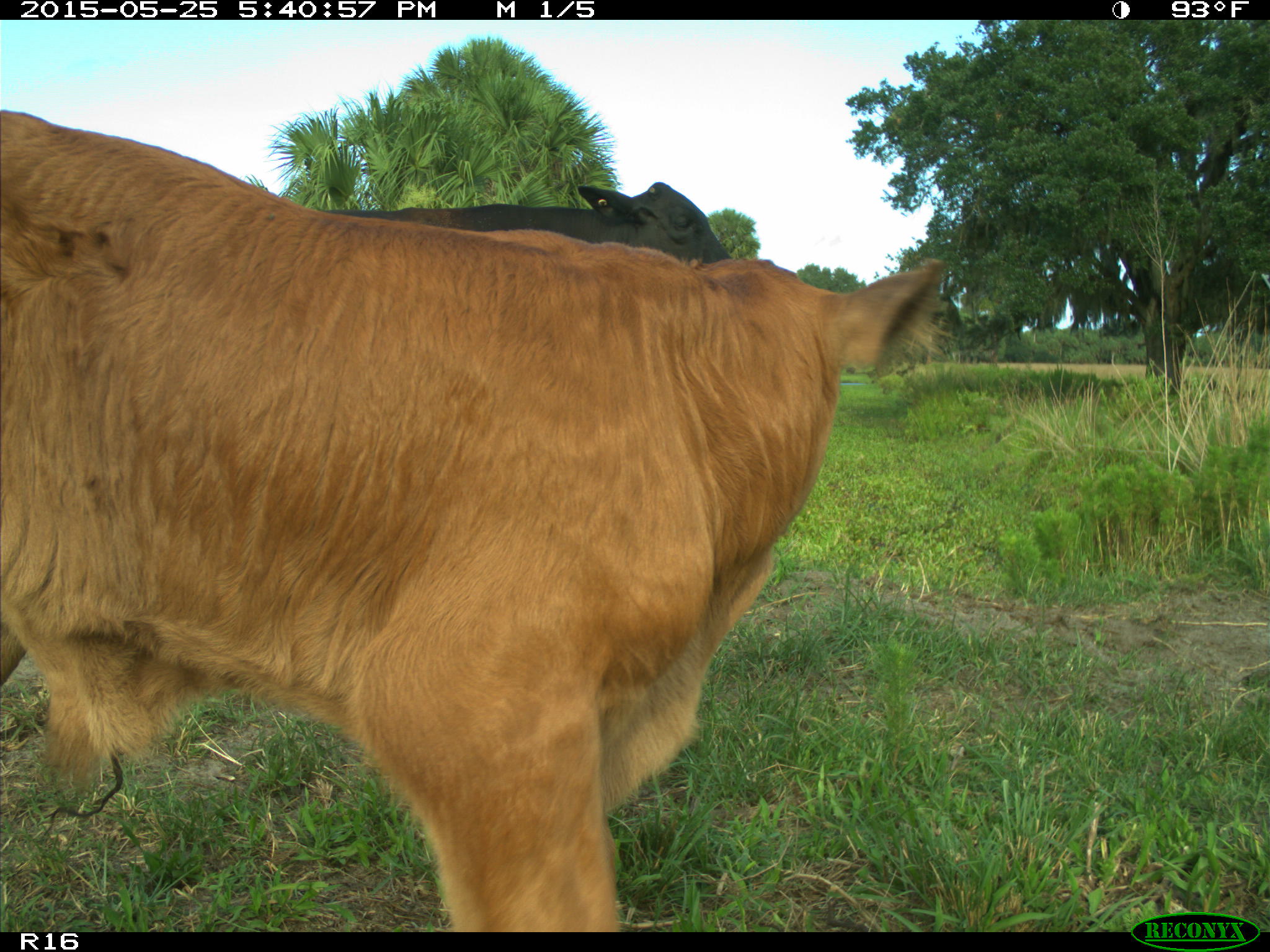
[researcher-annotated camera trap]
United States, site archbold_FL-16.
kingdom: Animalia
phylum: Chordata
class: Mammalia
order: Artiodactyla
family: Bovidae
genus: Bos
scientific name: Bos taurus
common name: domestic cow